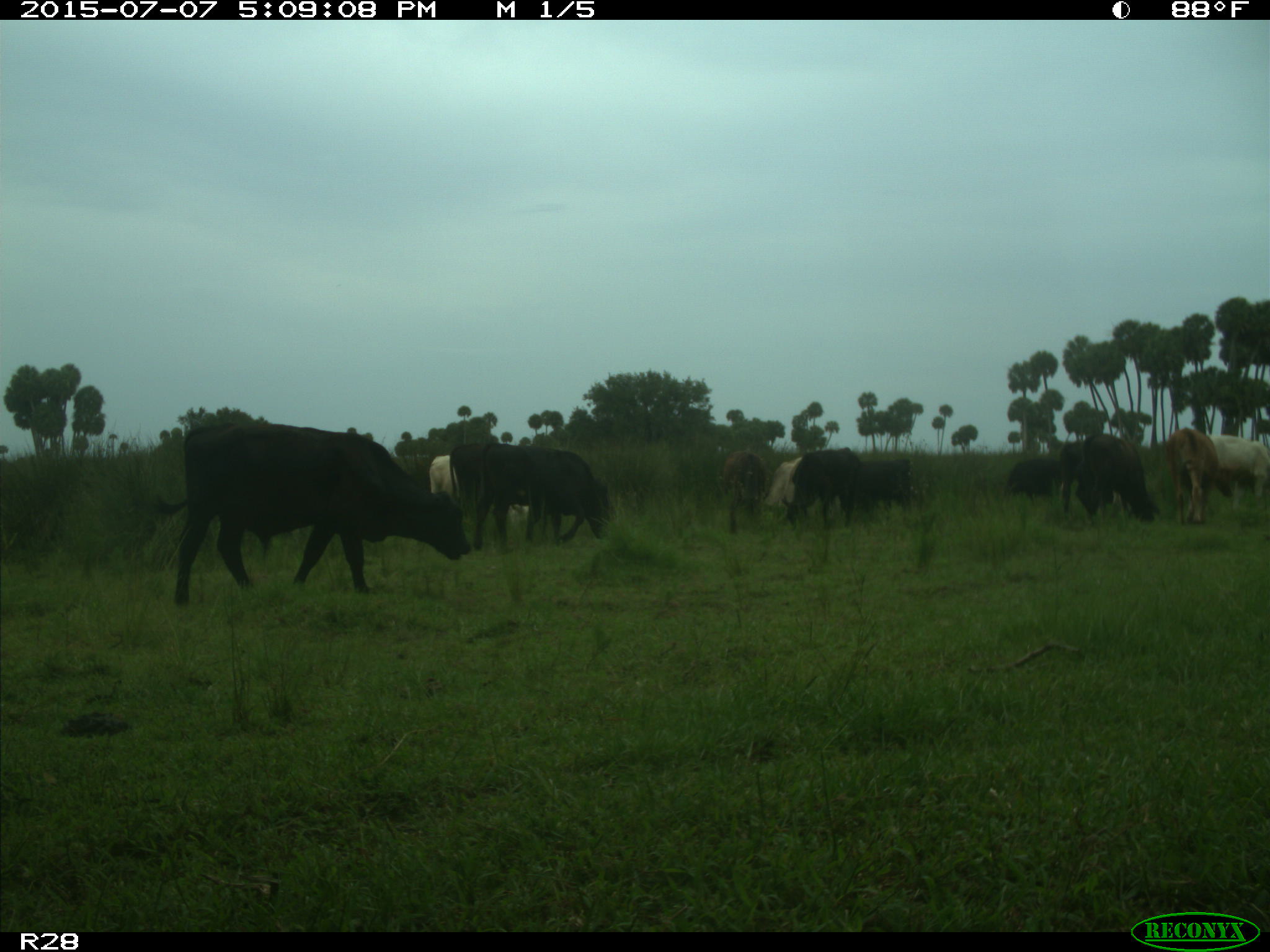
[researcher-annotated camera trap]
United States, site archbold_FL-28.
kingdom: Animalia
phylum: Chordata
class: Mammalia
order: Artiodactyla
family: Bovidae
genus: Bos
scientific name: Bos taurus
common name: domestic cow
Bos taurus (domestic cow).